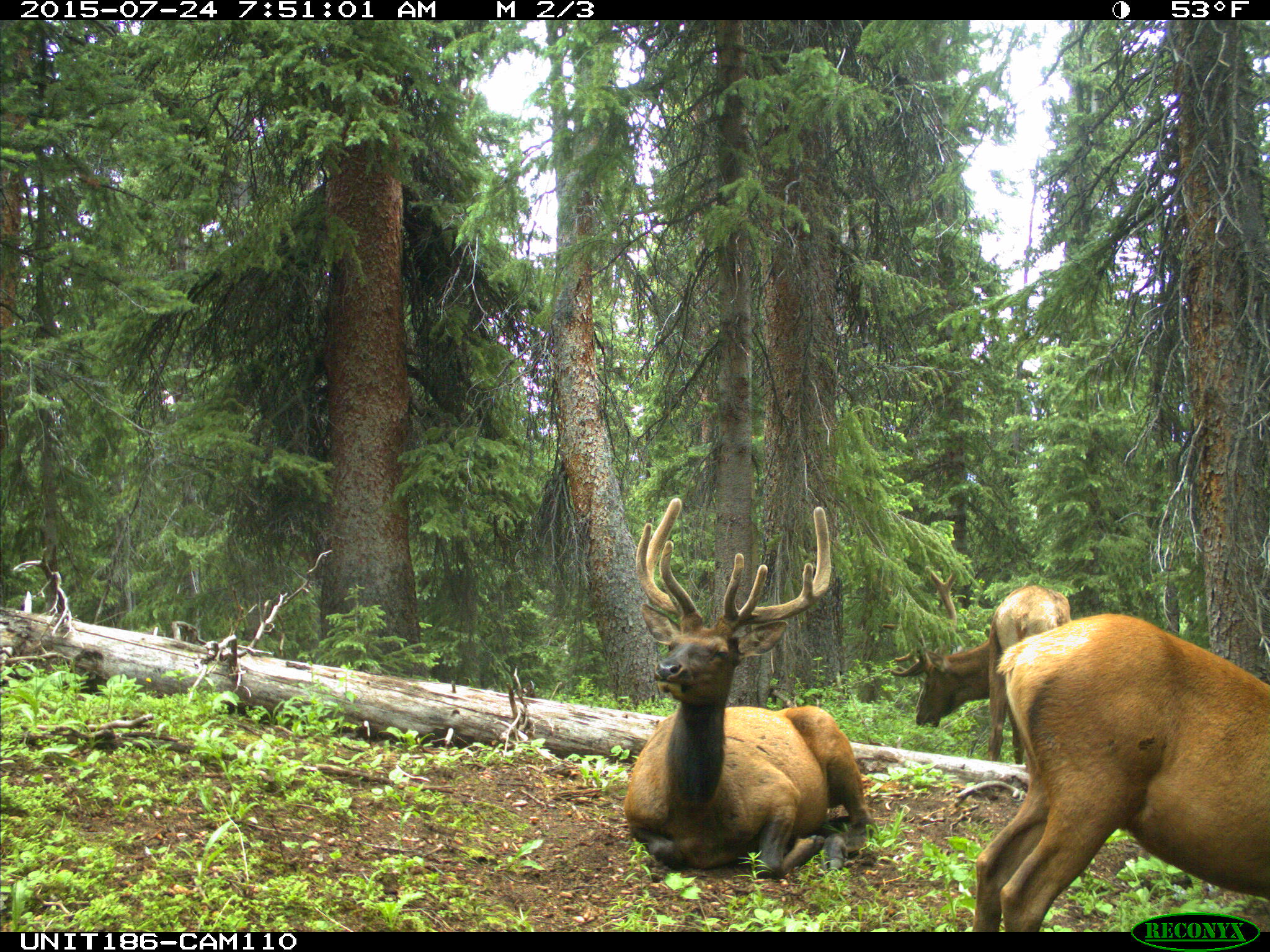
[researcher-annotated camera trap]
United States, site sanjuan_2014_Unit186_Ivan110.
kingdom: Animalia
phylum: Chordata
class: Mammalia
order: Artiodactyla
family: Cervidae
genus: Cervus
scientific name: Cervus elaphus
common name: red deer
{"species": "Cervus elaphus (red deer)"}